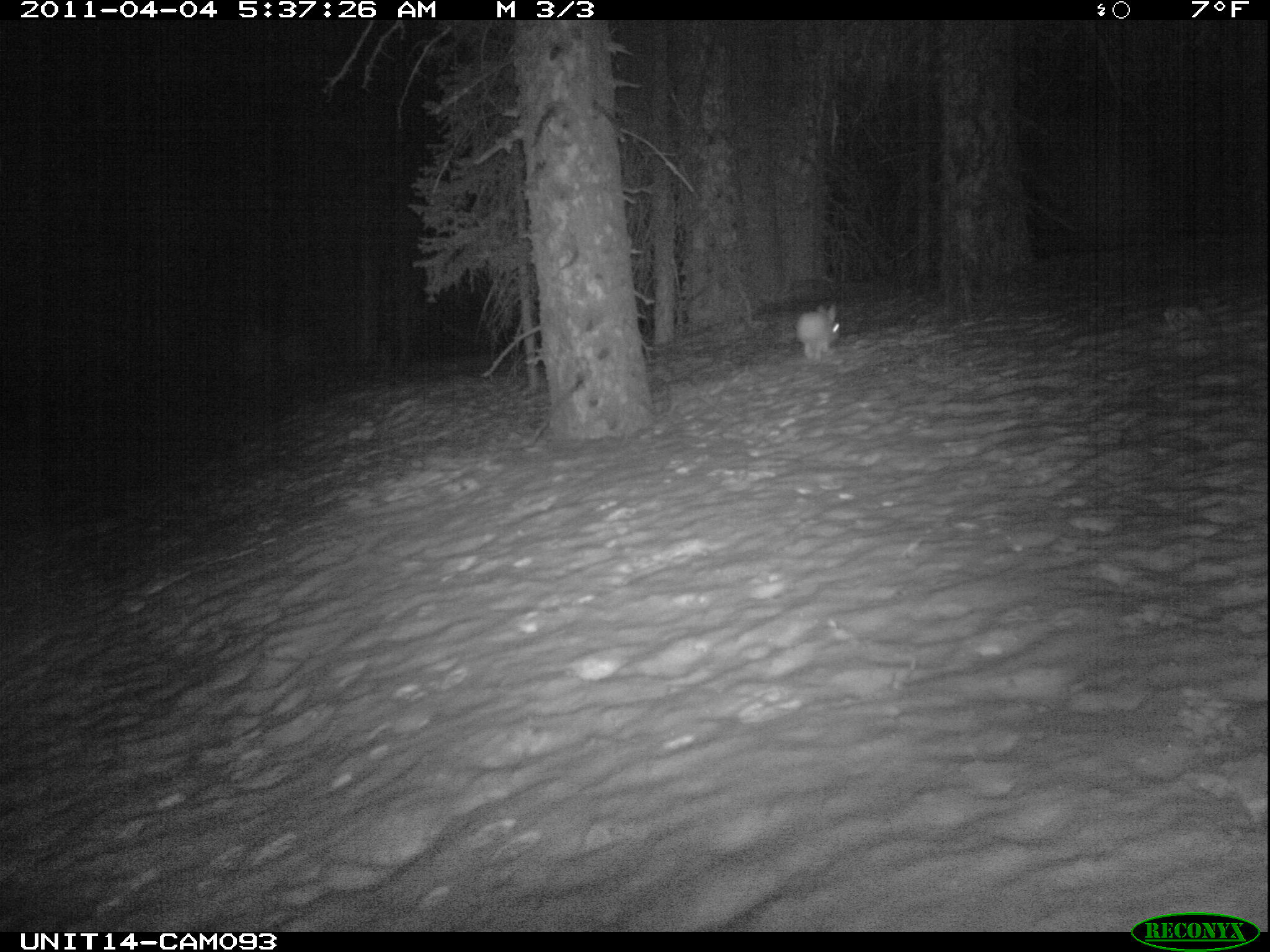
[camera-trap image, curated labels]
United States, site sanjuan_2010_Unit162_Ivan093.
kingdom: Animalia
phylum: Chordata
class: Mammalia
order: Lagomorpha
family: Leporidae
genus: Lepus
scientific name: Lepus americanus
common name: snowshoe hare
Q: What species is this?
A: Lepus americanus (snowshoe hare).